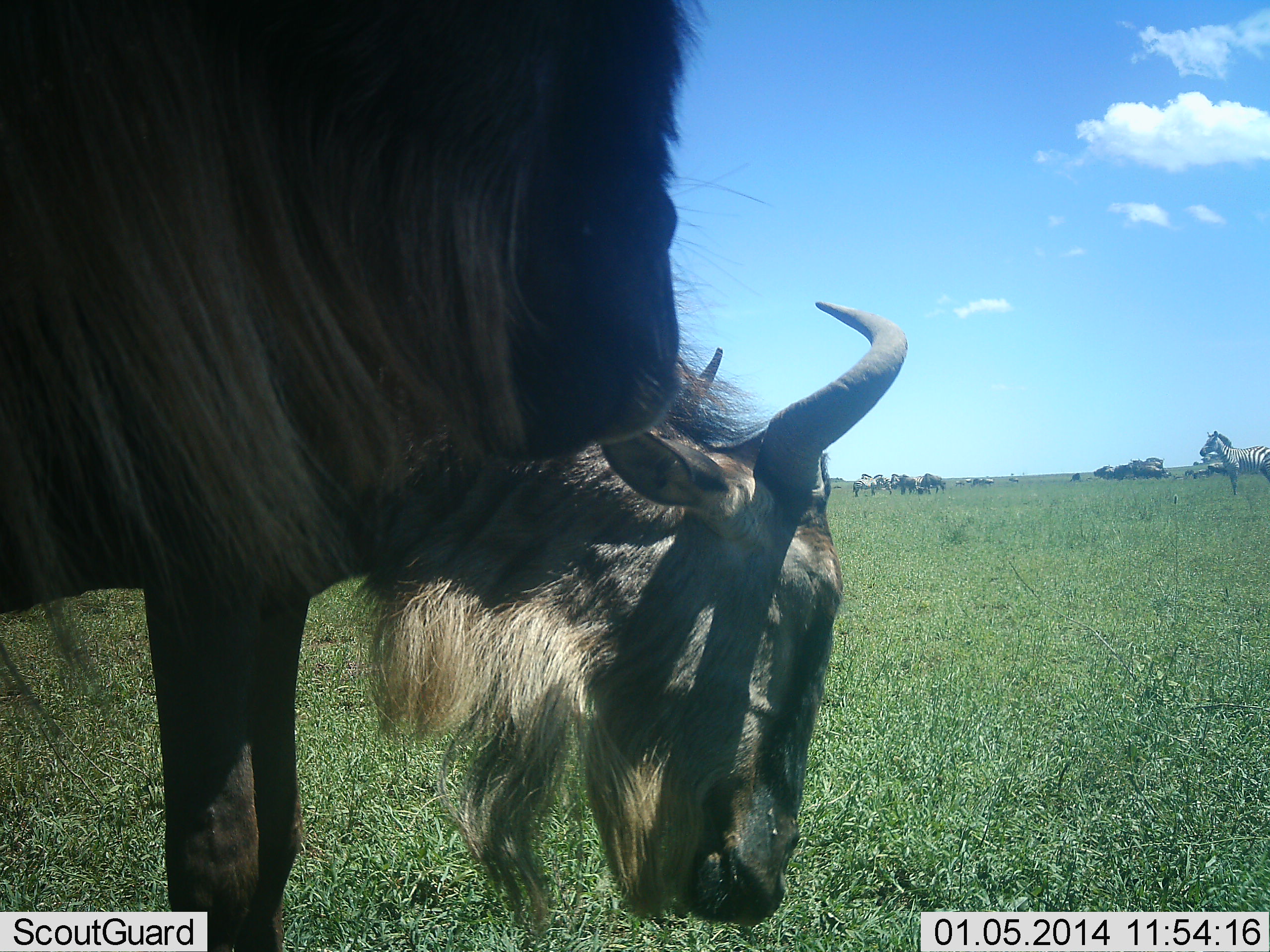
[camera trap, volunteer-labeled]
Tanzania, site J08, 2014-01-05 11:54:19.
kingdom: Animalia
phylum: Chordata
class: Mammalia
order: Artiodactyla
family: Bovidae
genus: Connochaetes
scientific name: Connochaetes taurinus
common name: blue wildebeest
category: wildebeest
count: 8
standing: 88%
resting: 0%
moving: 0%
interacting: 0%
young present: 0%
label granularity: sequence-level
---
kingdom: Animalia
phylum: Chordata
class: Mammalia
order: Perissodactyla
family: Equidae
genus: Equus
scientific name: Equus quagga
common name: plains zebra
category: zebra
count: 1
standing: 100%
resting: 0%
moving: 0%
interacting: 0%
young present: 0%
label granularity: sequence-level